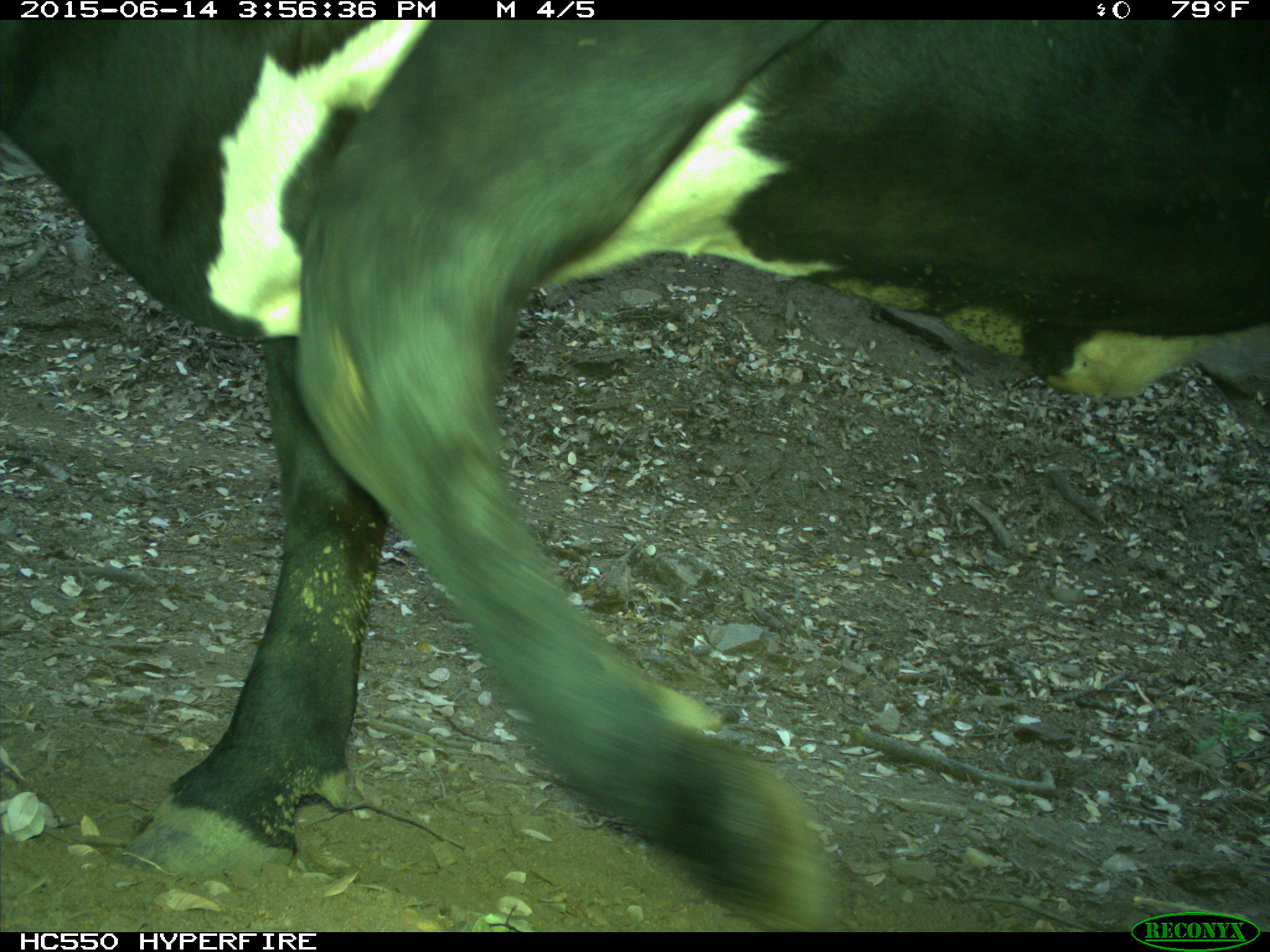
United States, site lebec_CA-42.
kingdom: Animalia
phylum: Chordata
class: Mammalia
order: Artiodactyla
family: Bovidae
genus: Bos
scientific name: Bos taurus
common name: domestic cow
Bos taurus (domestic cow).